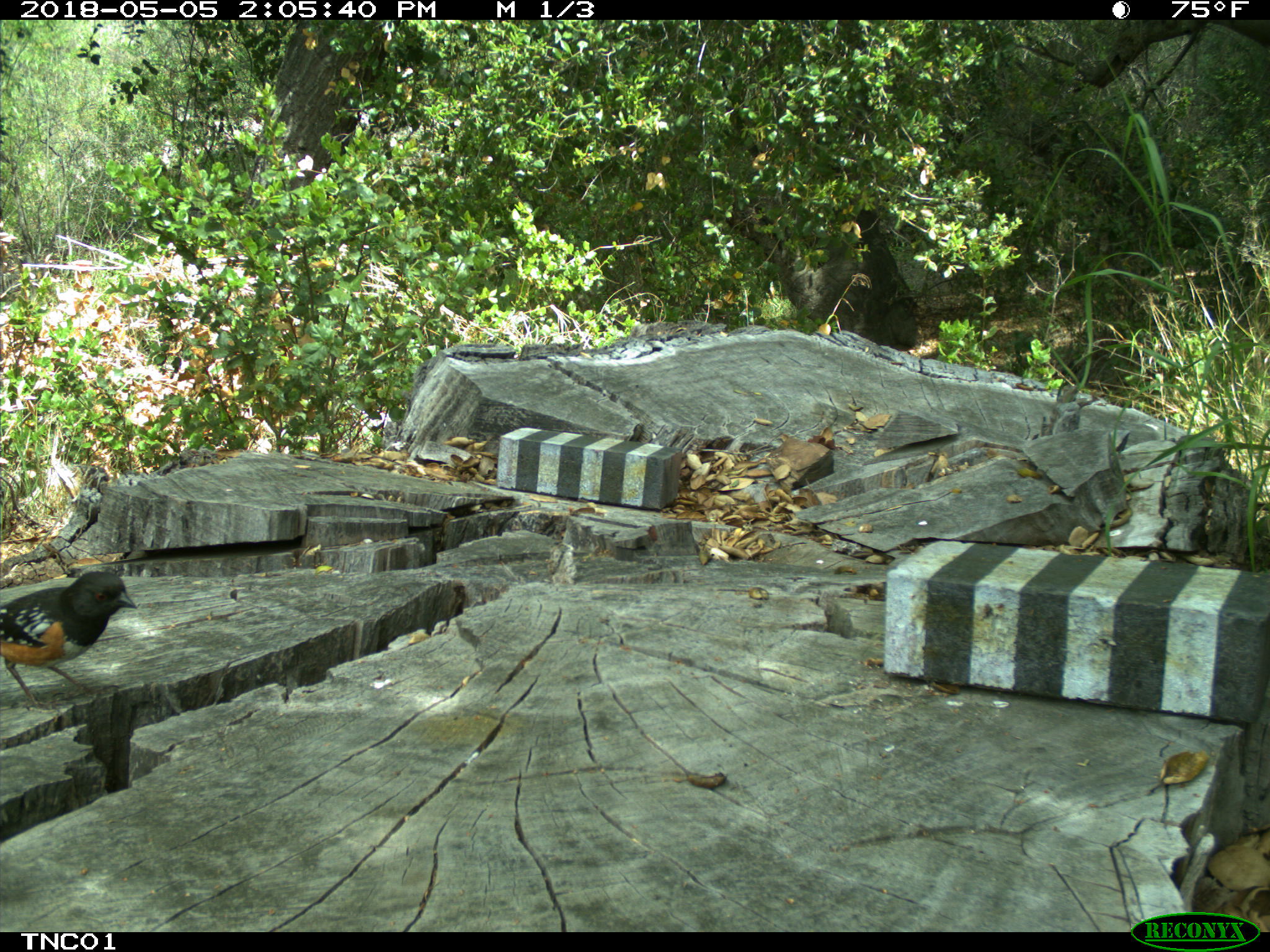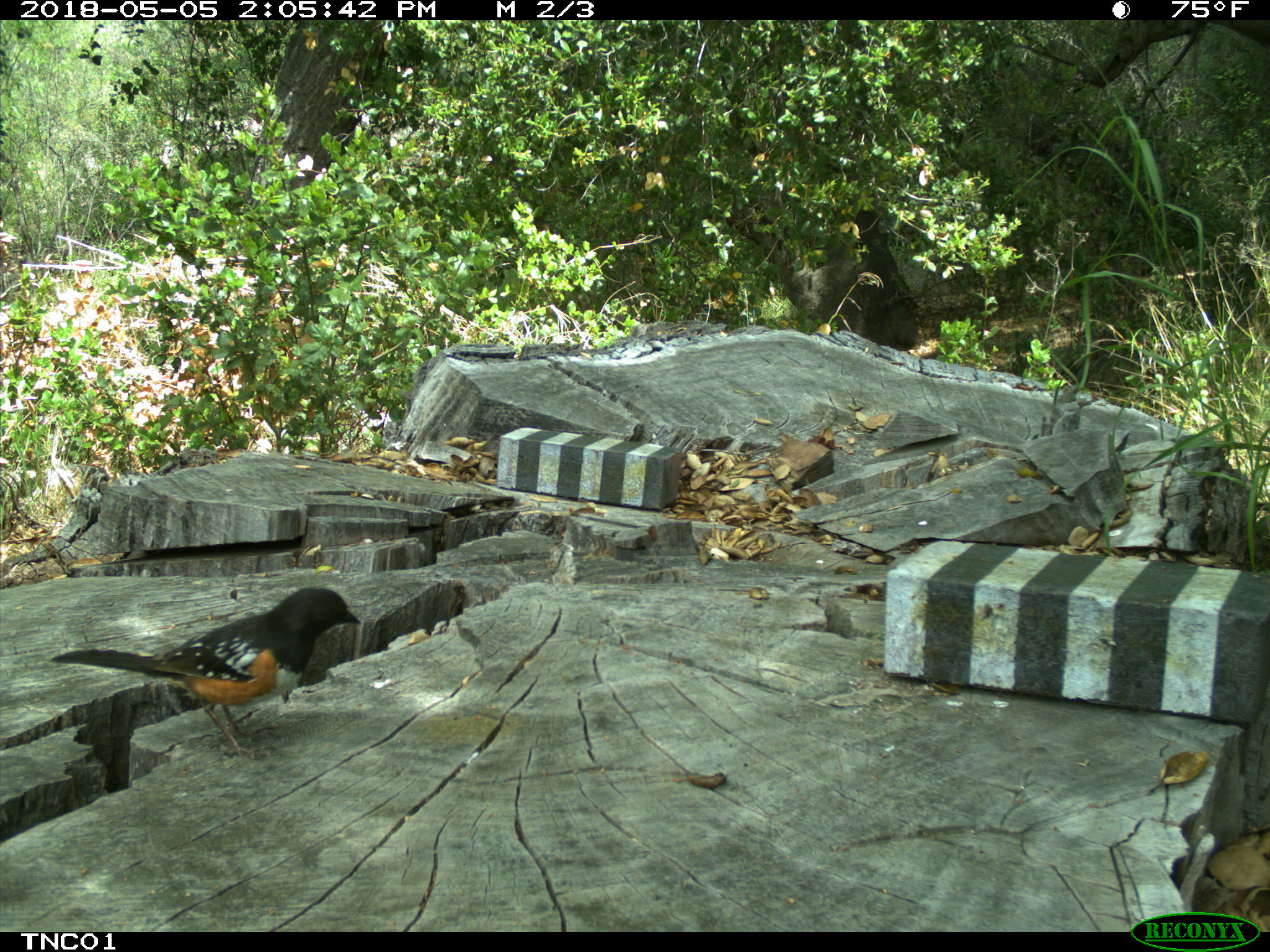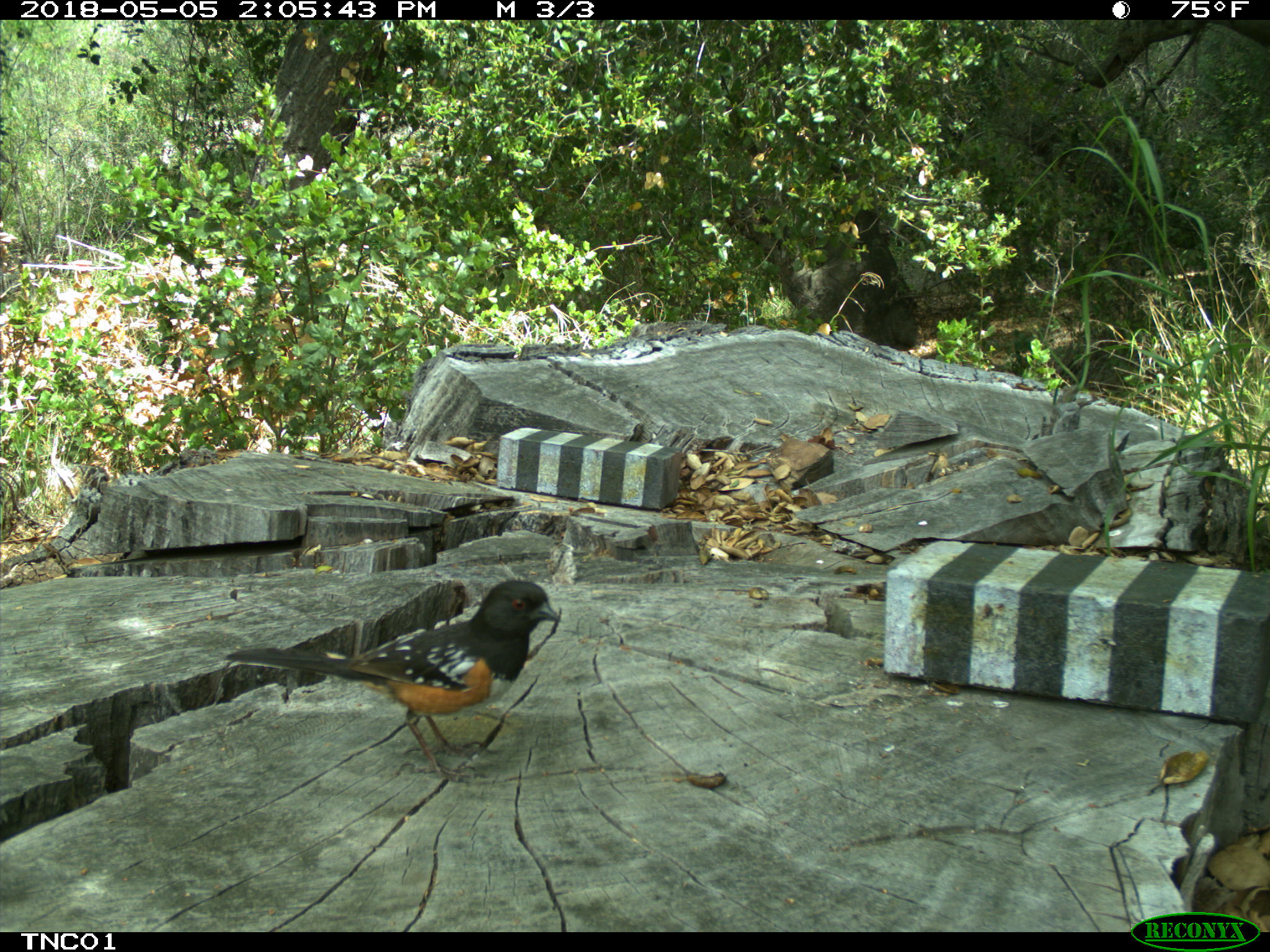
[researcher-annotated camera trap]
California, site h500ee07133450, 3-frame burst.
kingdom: Animalia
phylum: Chordata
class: Aves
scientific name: Aves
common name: bird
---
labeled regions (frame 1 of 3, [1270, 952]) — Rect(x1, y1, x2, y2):
bird: Rect(0, 571, 137, 721)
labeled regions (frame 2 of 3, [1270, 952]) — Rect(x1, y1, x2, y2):
bird: Rect(50, 588, 360, 759)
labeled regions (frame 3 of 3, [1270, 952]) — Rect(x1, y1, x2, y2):
bird: Rect(224, 580, 561, 786)